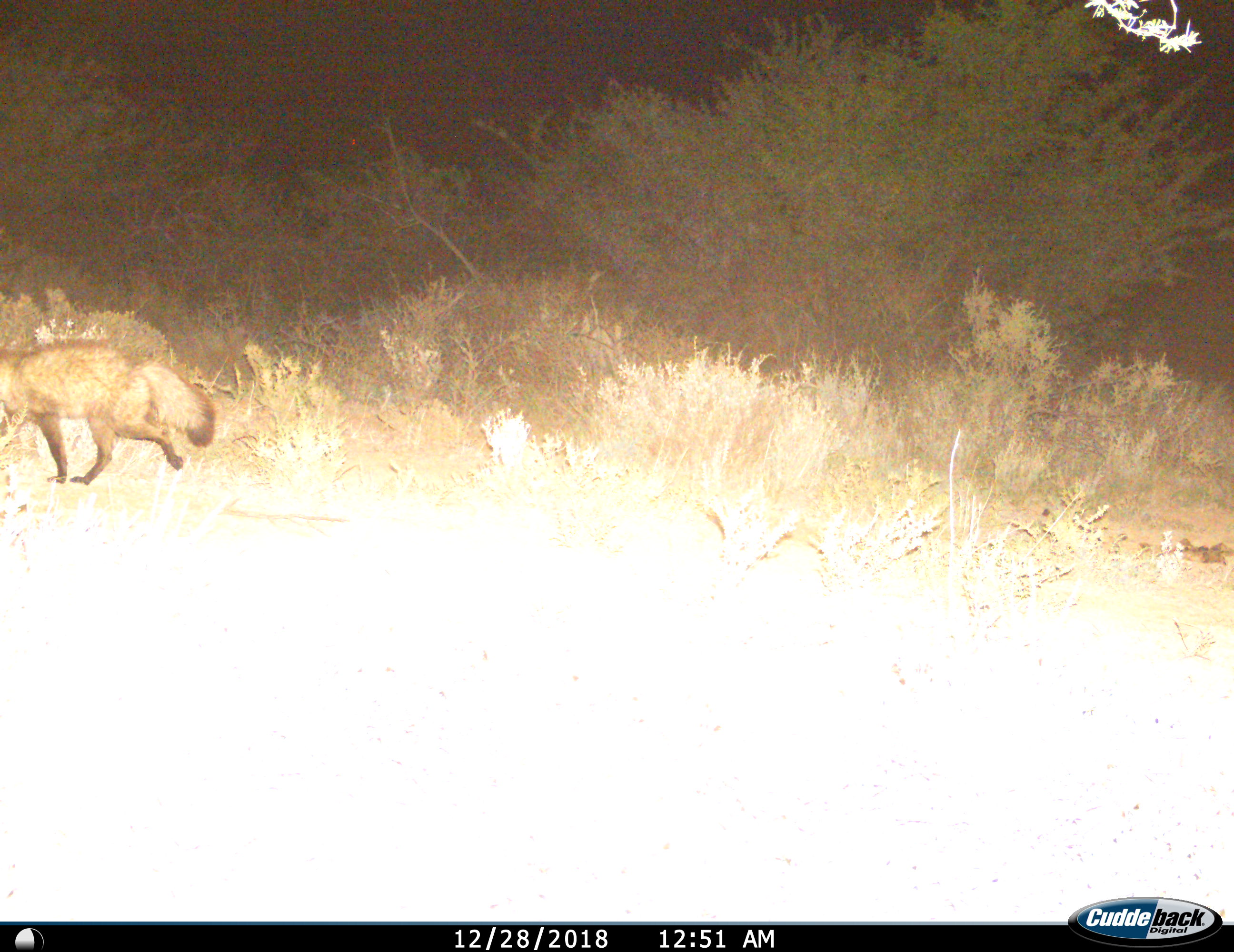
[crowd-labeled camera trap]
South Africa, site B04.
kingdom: Animalia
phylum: Chordata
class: Mammalia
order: Carnivora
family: Canidae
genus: Otocyon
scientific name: Otocyon megalotis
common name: bat-eared fox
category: foxbateared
Foxbateared (bat-eared fox) (Otocyon megalotis), count 1. Behavior (volunteer vote fractions): standing 0%, resting 0%, moving 100%, interacting 0%. Young present (vote fraction): 0%. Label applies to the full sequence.